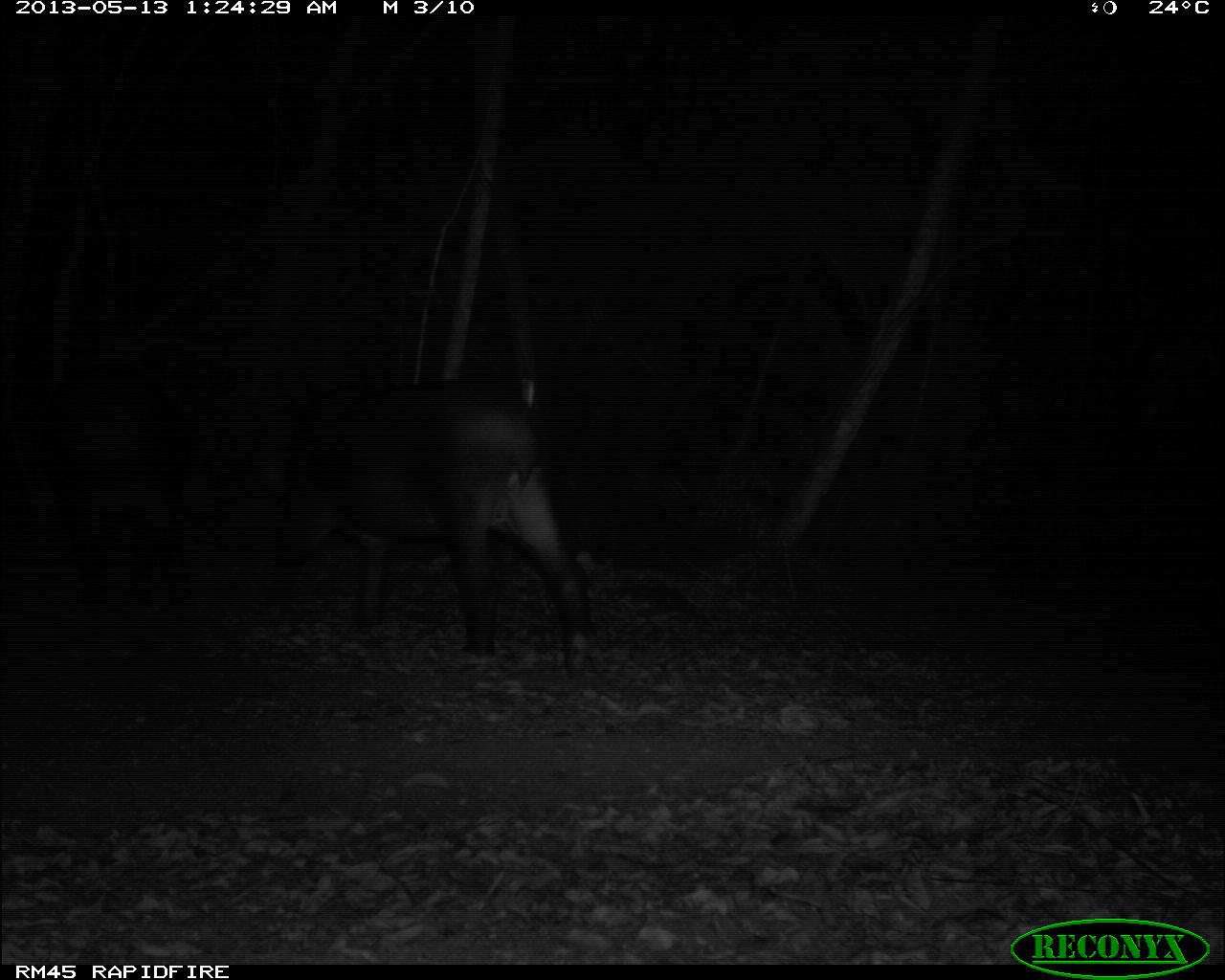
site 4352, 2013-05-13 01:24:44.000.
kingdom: Animalia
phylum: Chordata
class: Mammalia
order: Perissodactyla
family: Tapiridae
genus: Tapirus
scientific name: Tapirus bairdii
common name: baird's tapir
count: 2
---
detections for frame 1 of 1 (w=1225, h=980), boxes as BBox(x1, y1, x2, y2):
tapirus bairdii: BBox(230, 378, 626, 677); BBox(9, 369, 200, 612)